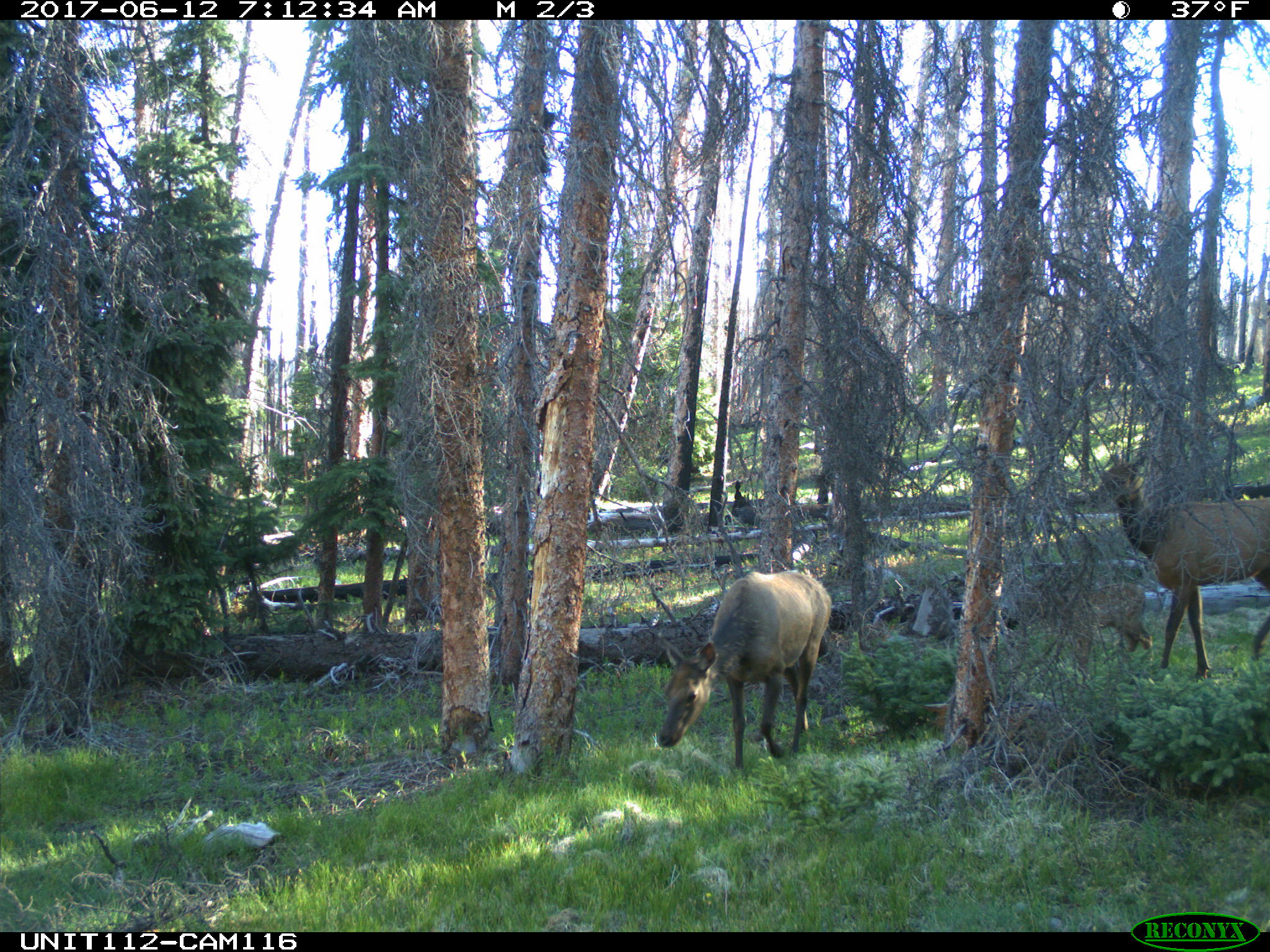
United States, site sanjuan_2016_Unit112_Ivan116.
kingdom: Animalia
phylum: Chordata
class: Mammalia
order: Artiodactyla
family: Cervidae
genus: Cervus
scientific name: Cervus elaphus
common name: red deer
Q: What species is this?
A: Cervus elaphus (red deer).